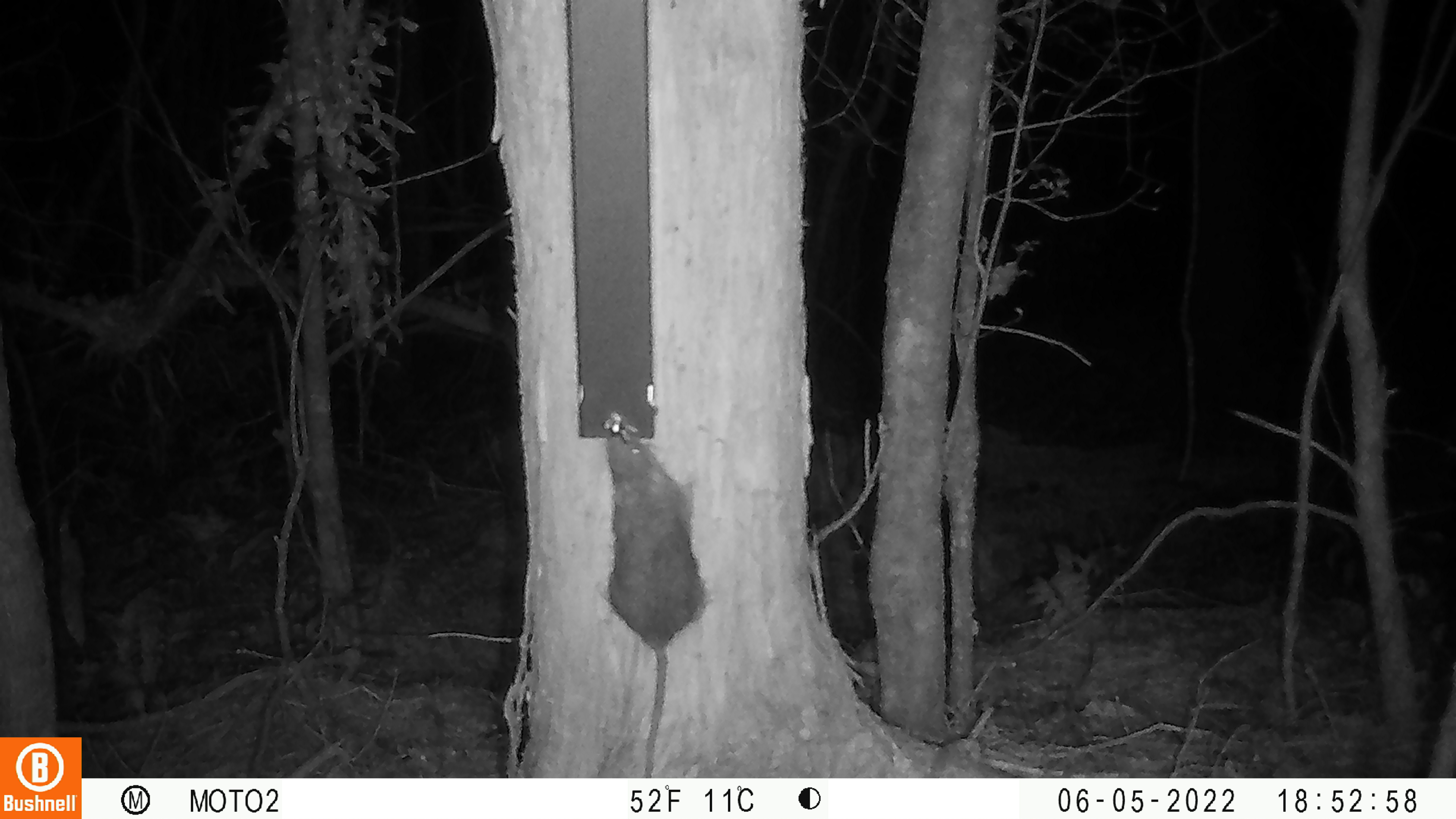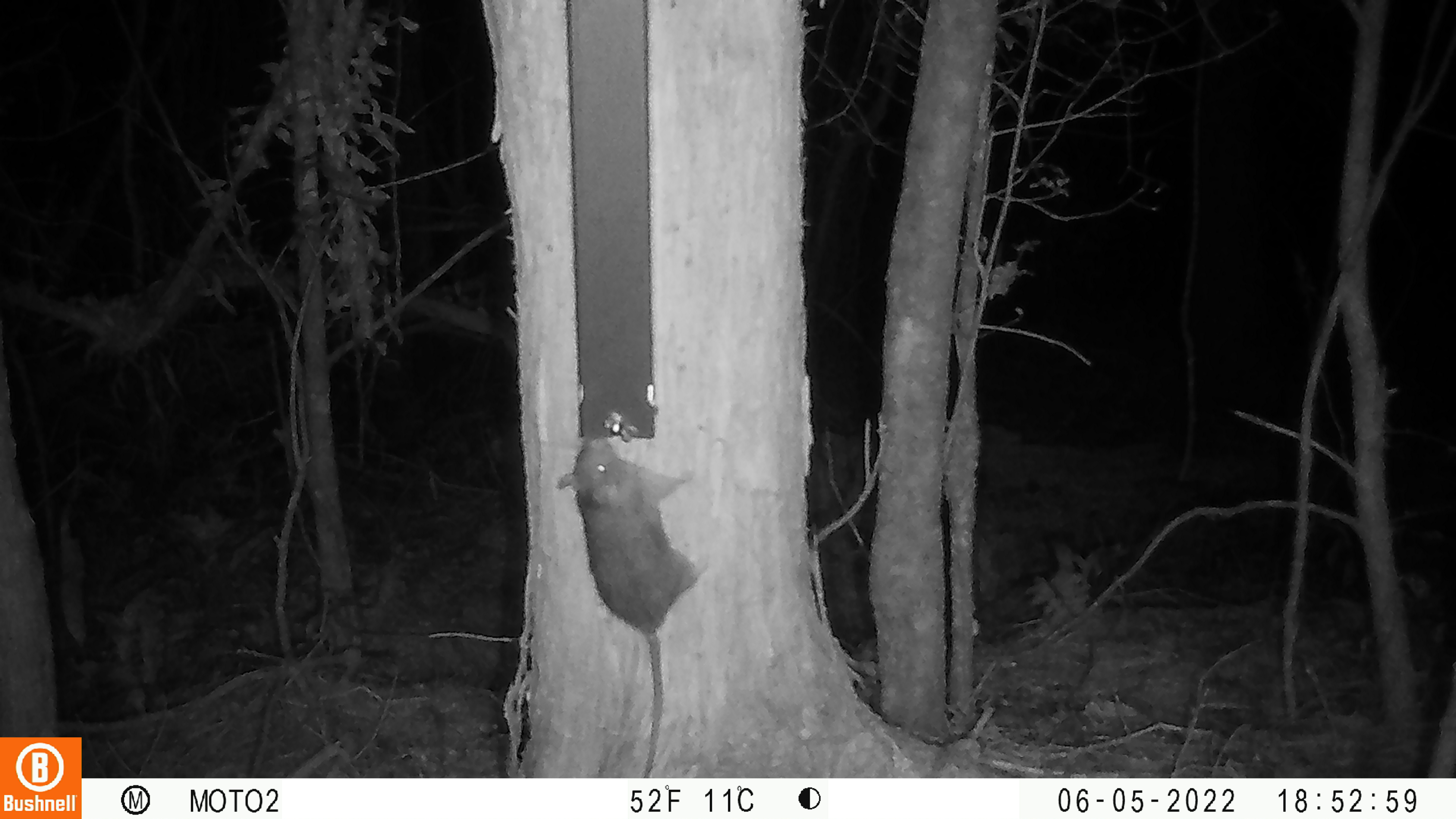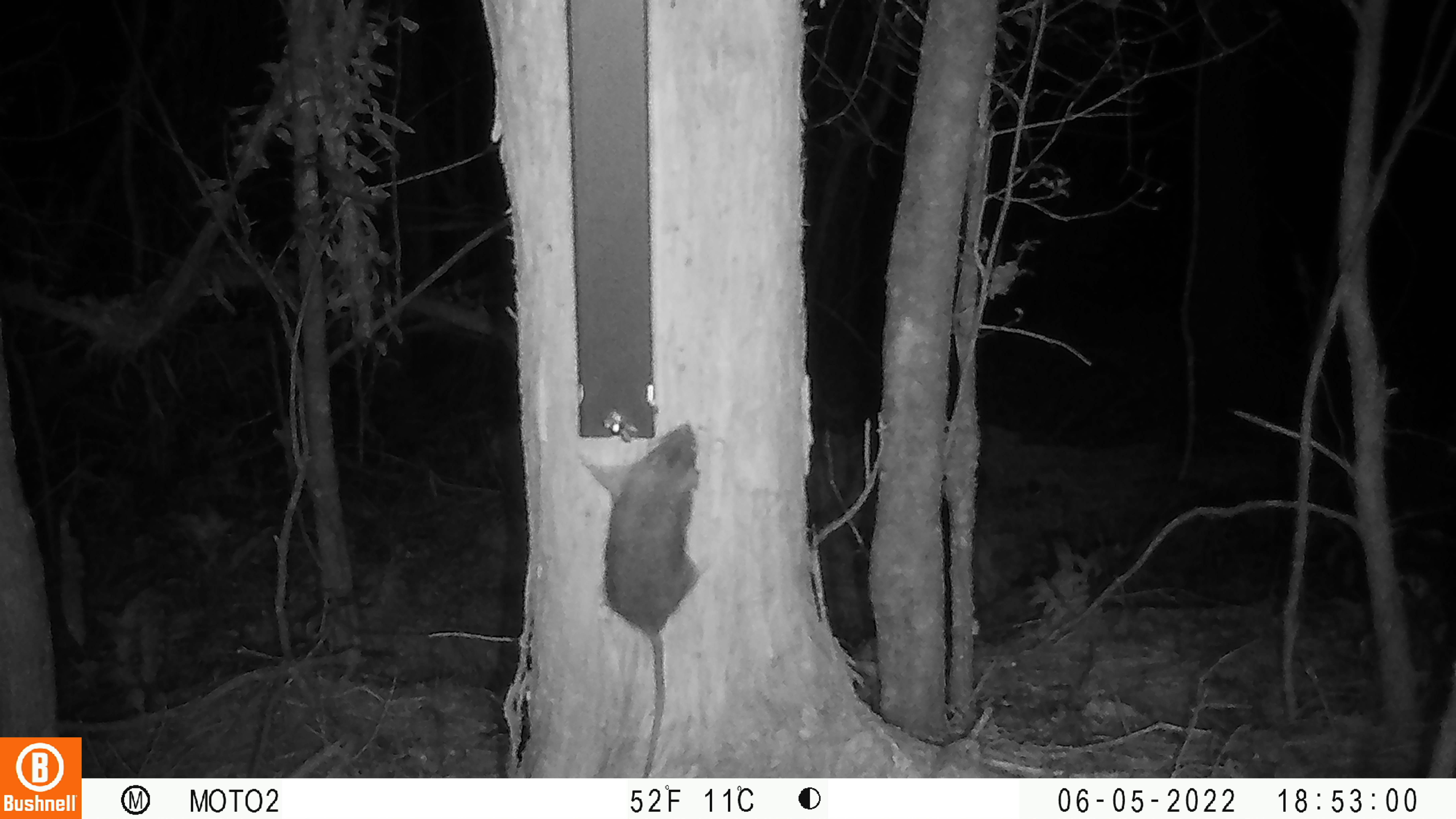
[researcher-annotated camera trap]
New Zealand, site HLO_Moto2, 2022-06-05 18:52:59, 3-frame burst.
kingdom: Animalia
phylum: Chordata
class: Mammalia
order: Rodentia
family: Muridae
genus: Rattus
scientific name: Rattus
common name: rat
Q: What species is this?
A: Rat (Rattus).